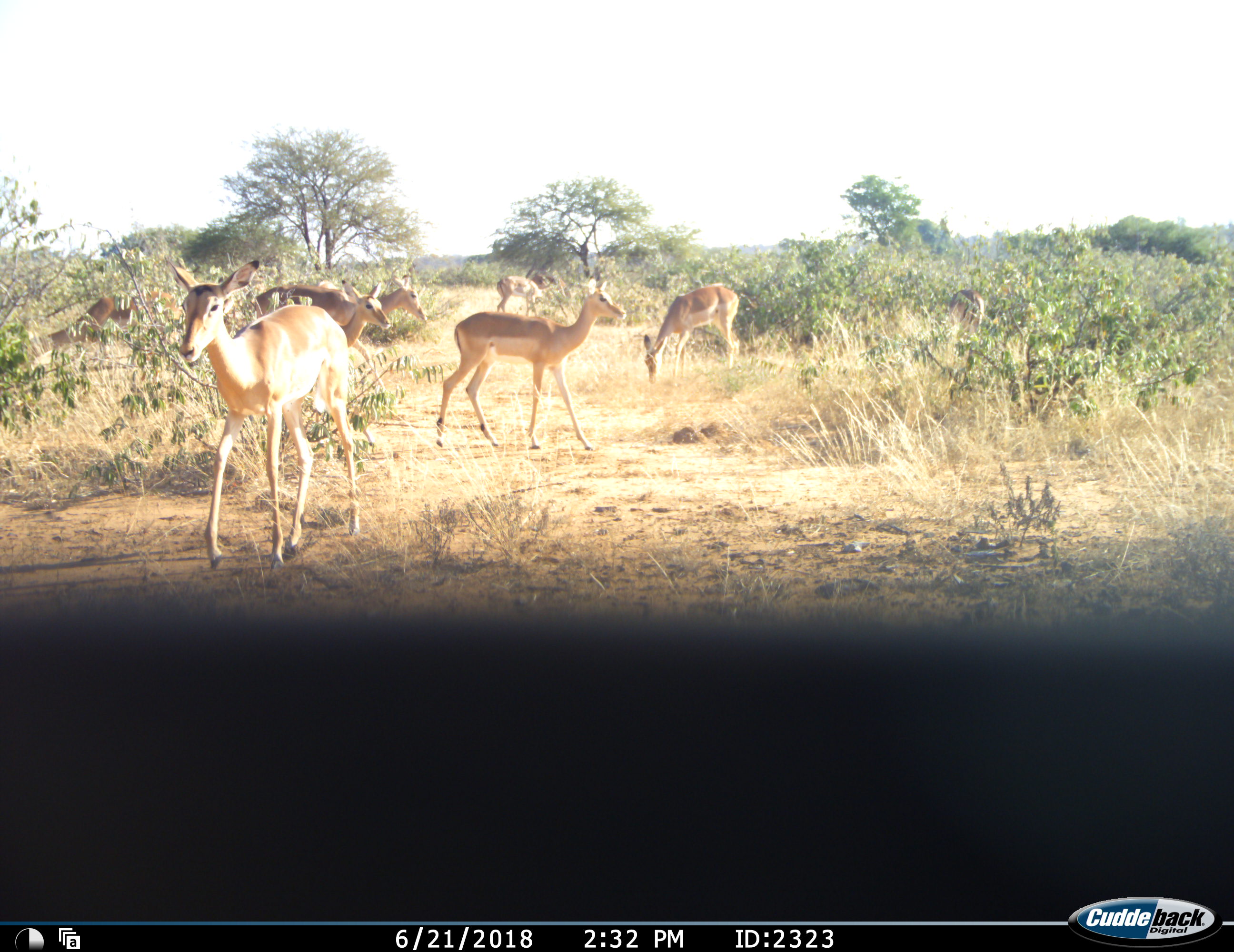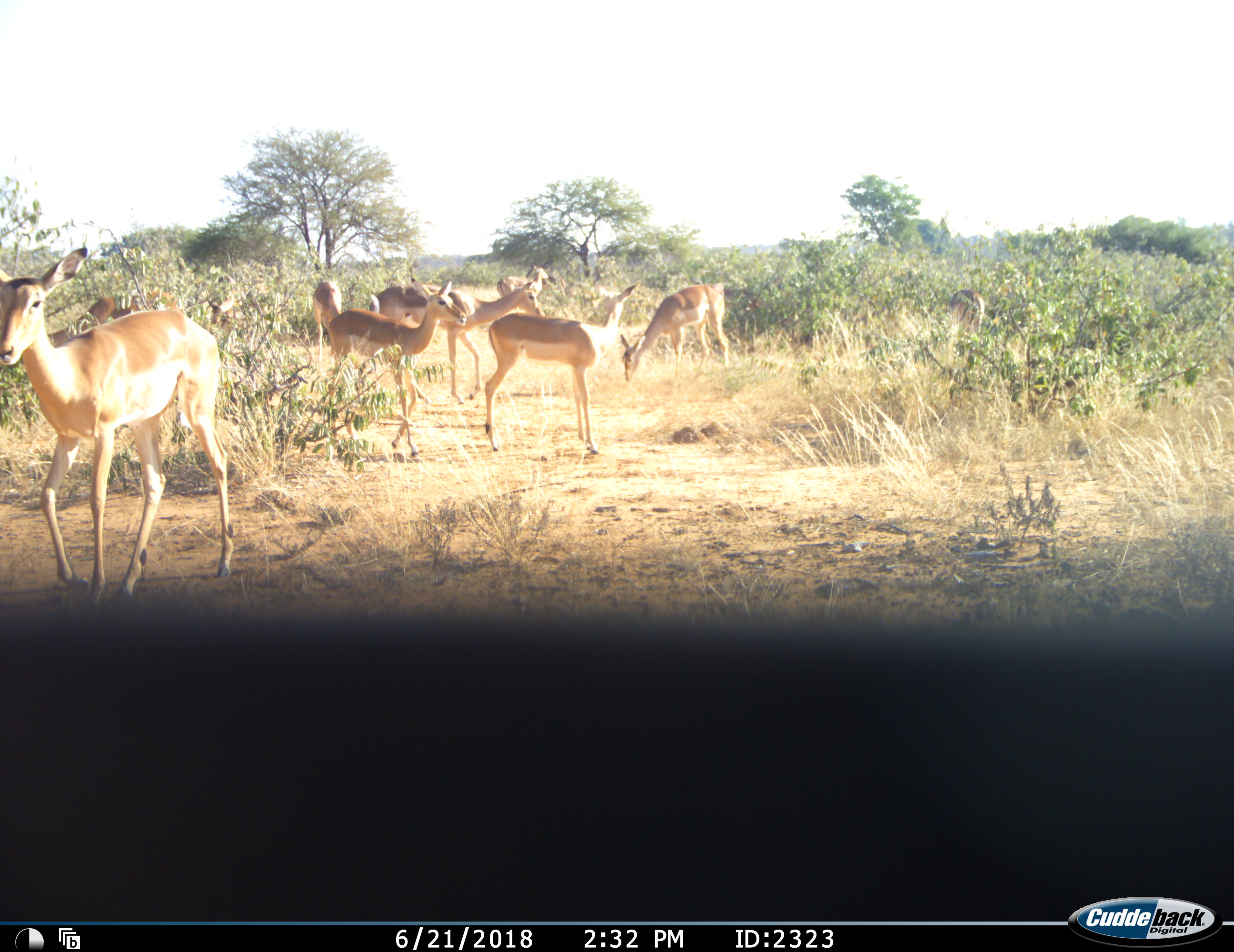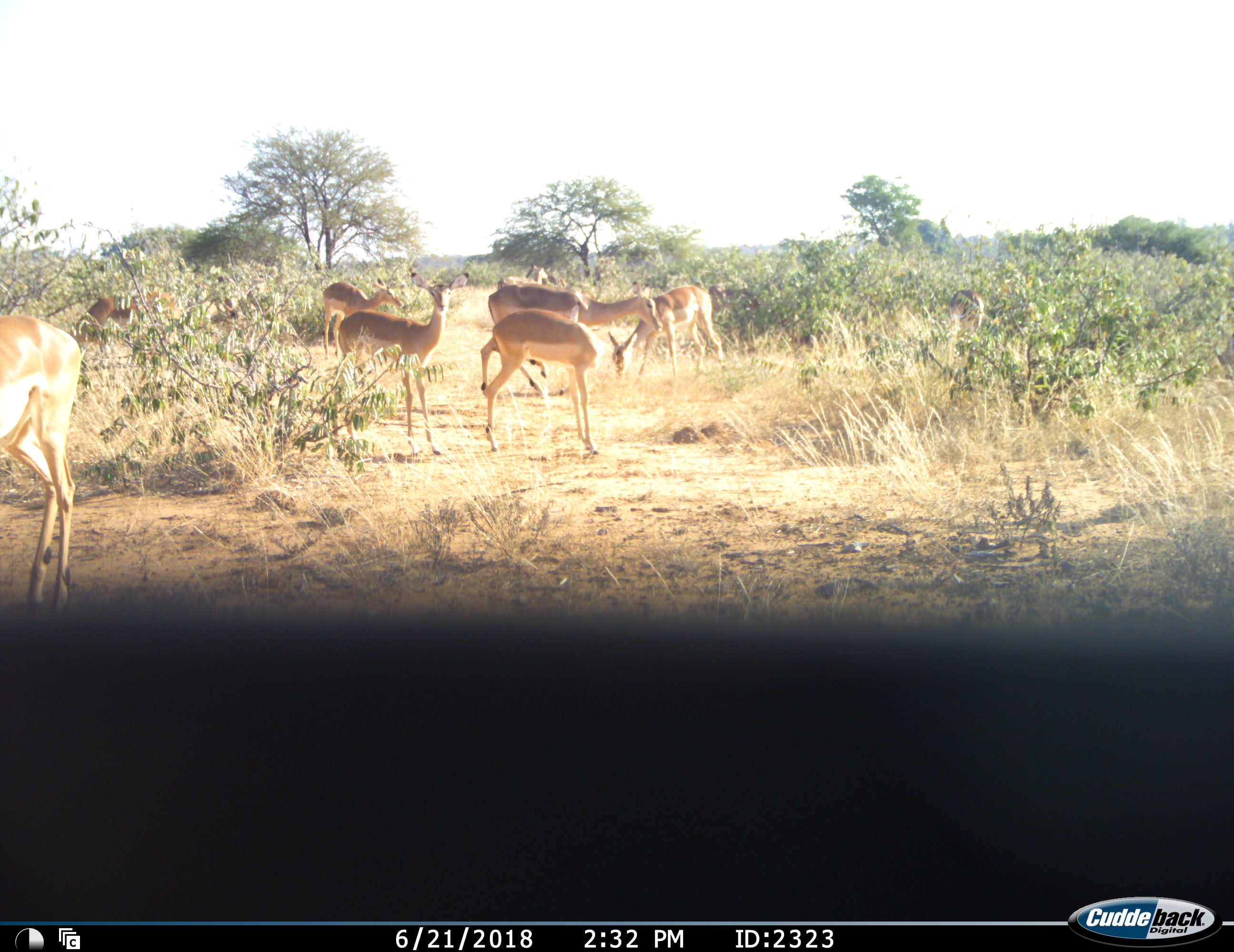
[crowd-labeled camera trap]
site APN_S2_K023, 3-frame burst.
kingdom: Animalia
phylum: Chordata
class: Mammalia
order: Artiodactyla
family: Bovidae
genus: Aepyceros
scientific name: Aepyceros melampus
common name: impala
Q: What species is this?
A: Impala (Aepyceros melampus).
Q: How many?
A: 10.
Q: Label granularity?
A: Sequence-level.